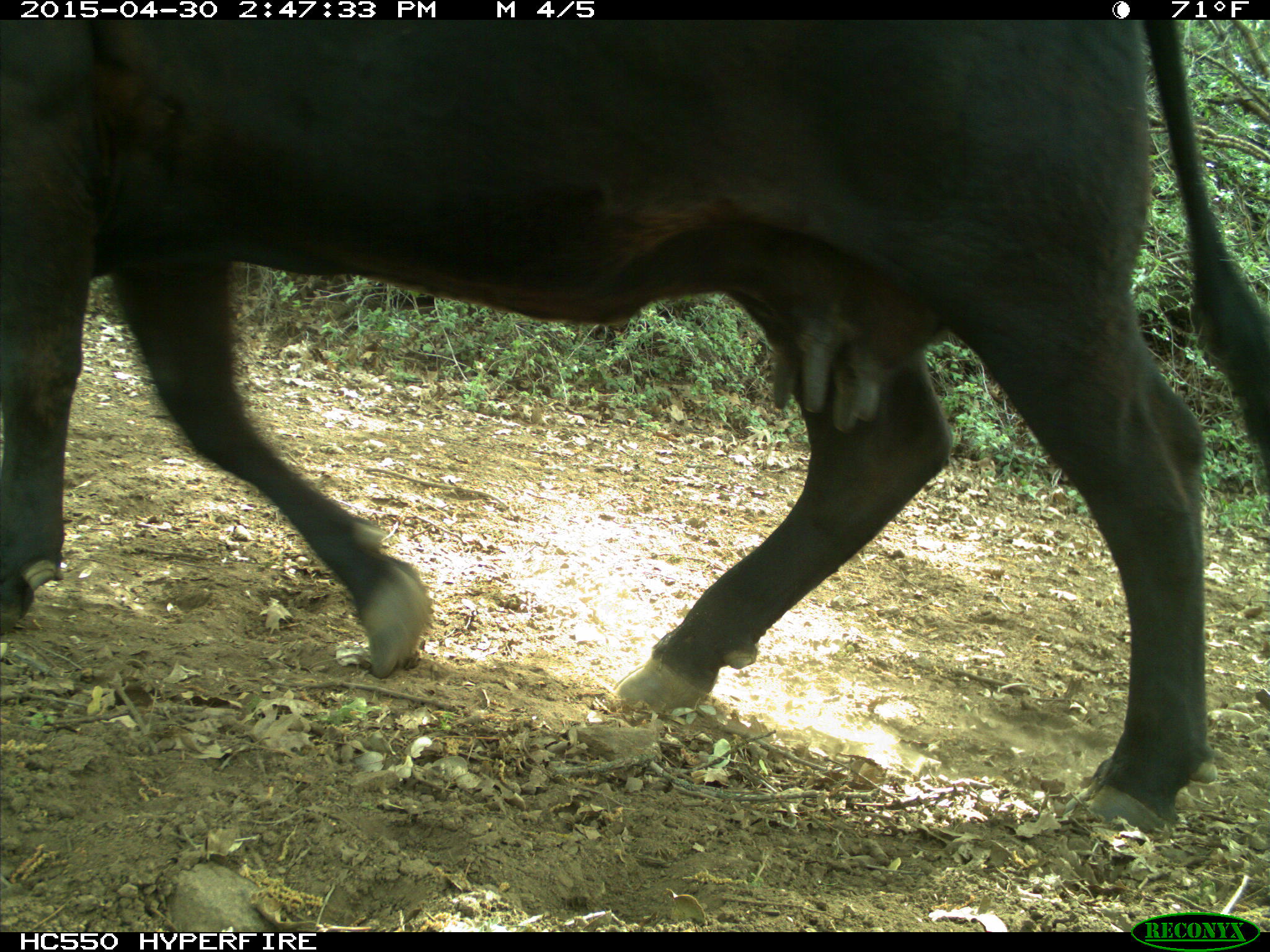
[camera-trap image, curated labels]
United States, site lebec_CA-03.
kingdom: Animalia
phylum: Chordata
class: Mammalia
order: Artiodactyla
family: Bovidae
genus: Bos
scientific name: Bos taurus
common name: domestic cow